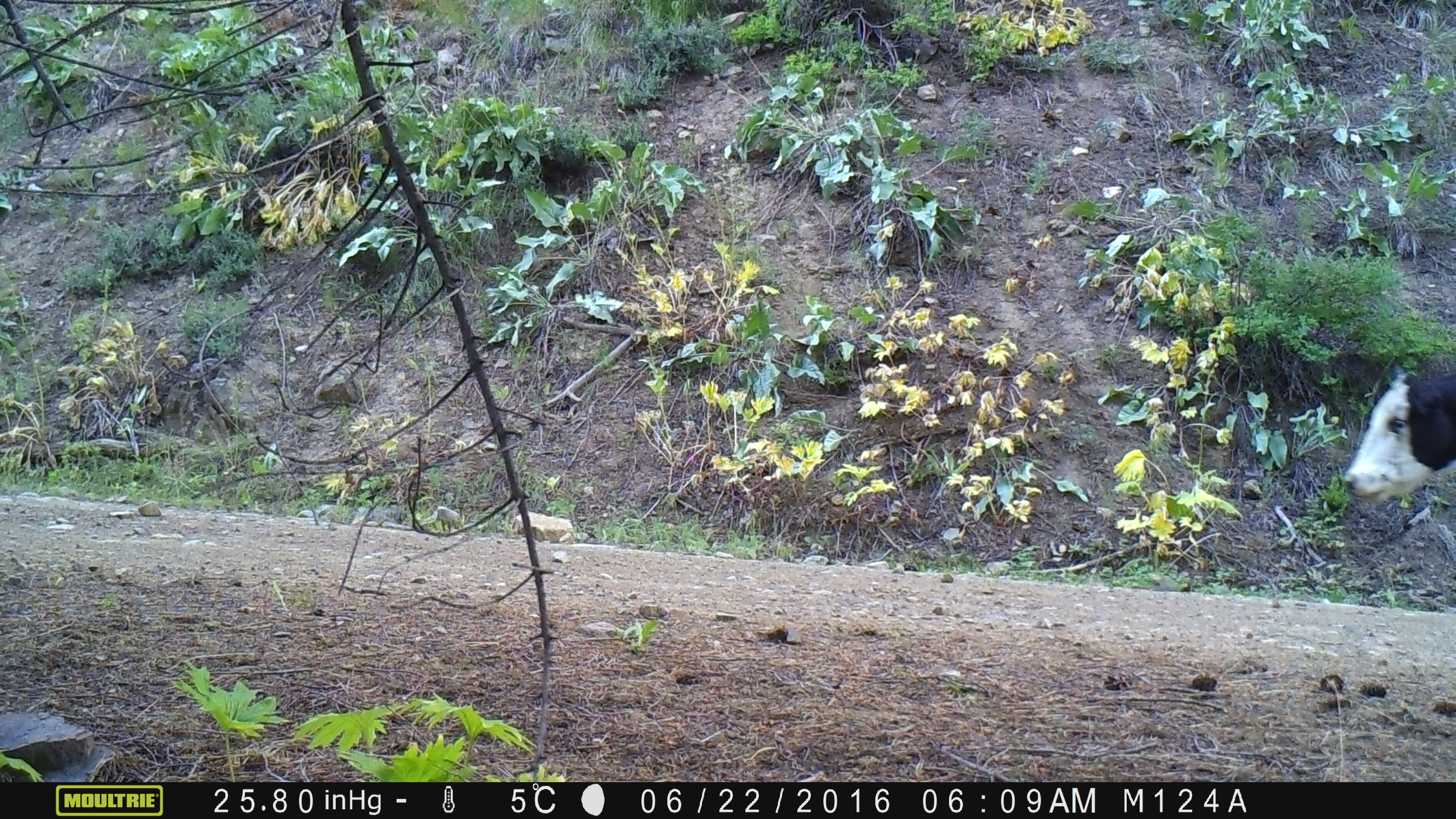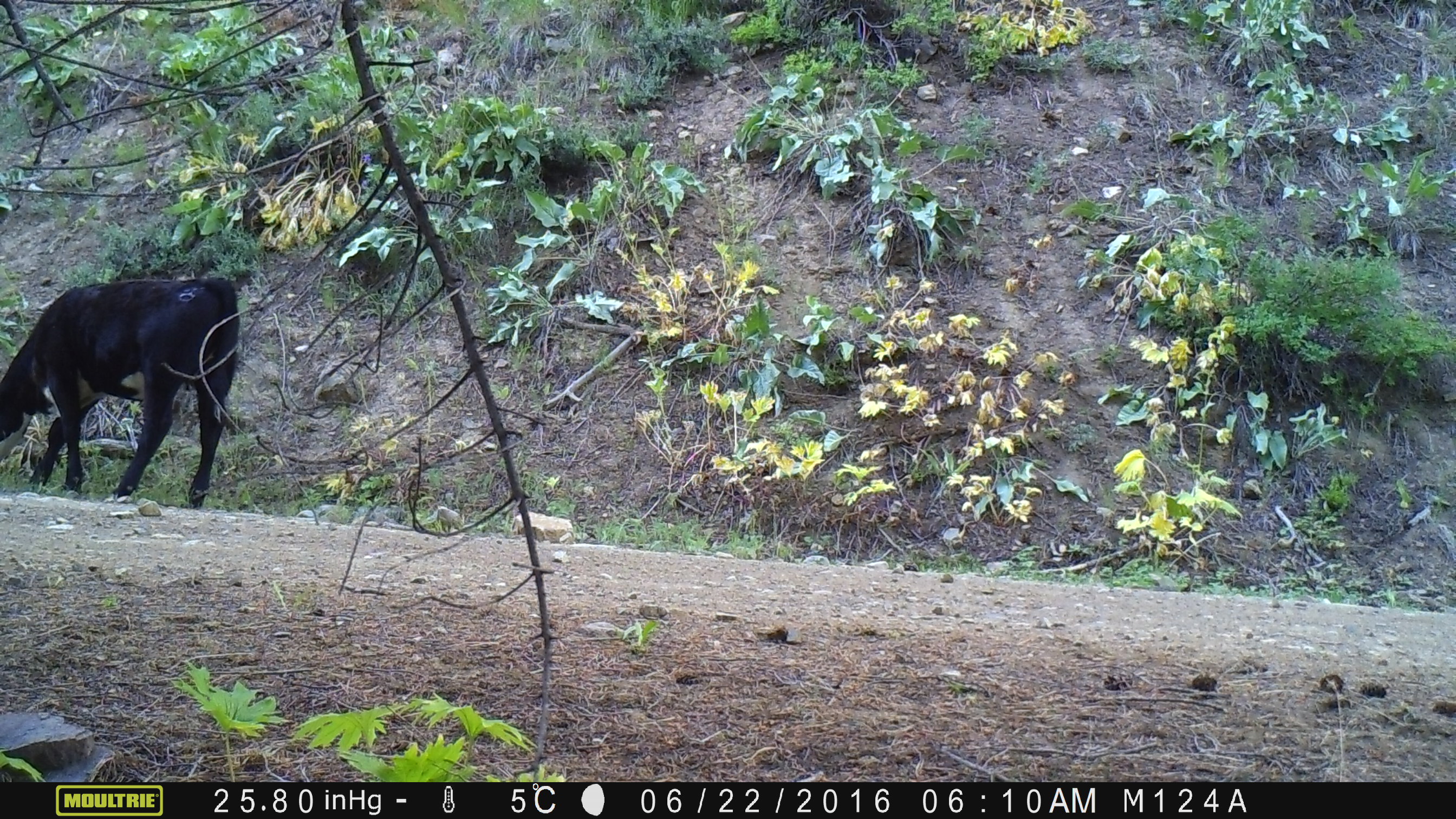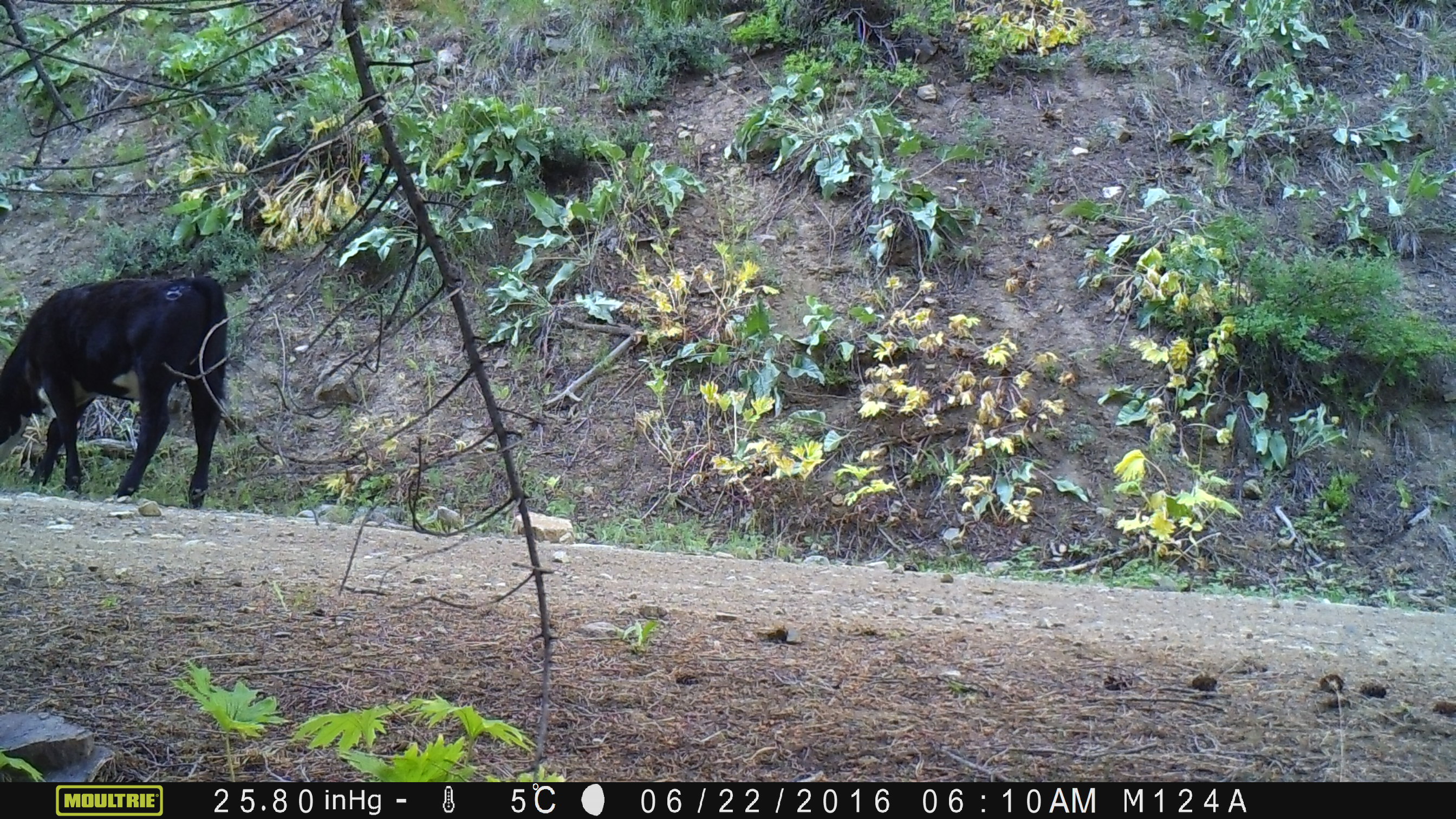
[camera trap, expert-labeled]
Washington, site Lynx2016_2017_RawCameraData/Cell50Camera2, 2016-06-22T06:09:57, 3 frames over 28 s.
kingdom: Animalia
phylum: Chordata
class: Mammalia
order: Artiodactyla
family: Bovidae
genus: Bos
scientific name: Bos taurus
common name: domestic cattle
Domestic cattle (Bos taurus). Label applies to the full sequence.